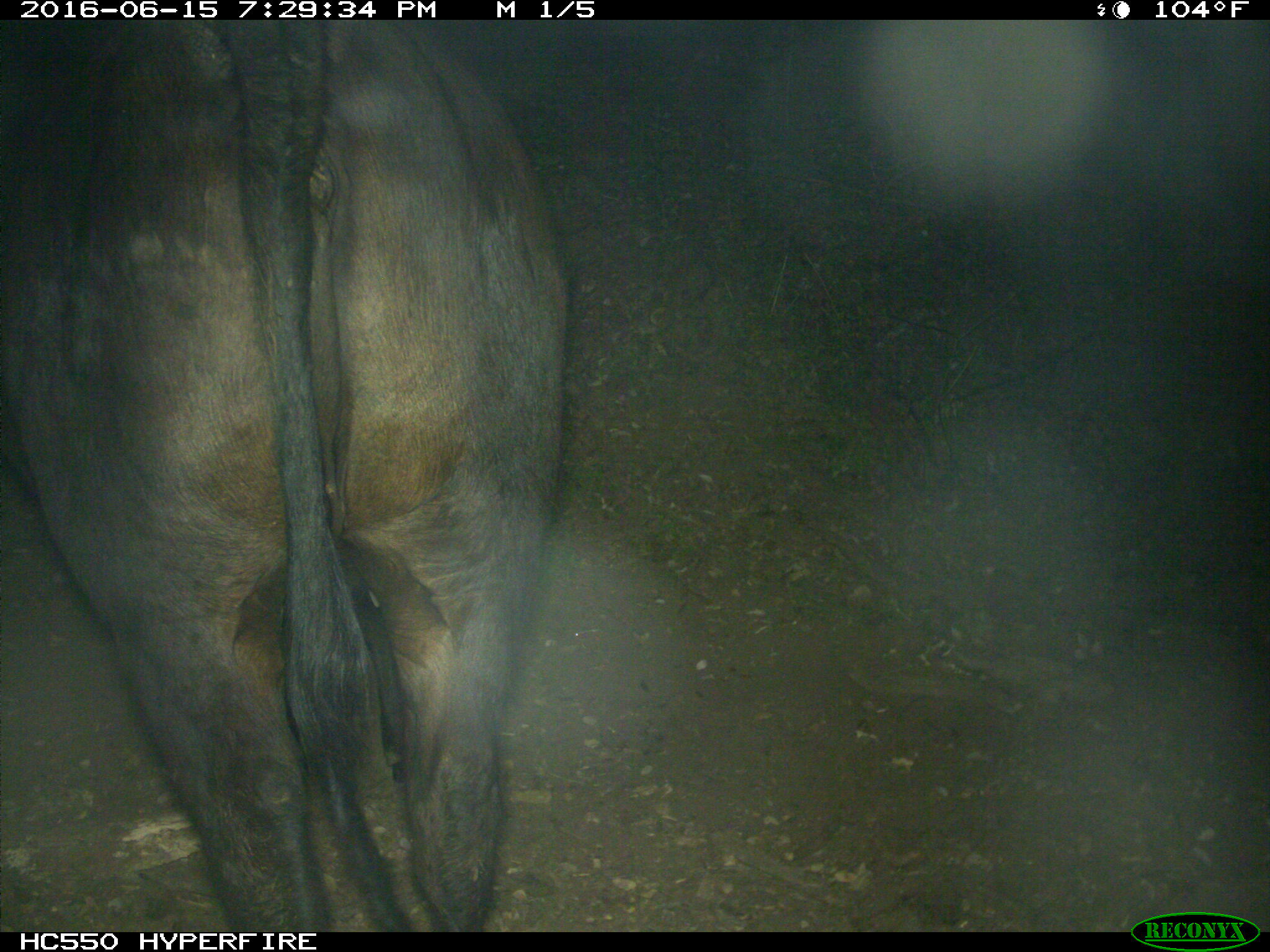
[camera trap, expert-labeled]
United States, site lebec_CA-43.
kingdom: Animalia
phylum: Chordata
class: Mammalia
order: Artiodactyla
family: Bovidae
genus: Bos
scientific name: Bos taurus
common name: domestic cow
Bos taurus (domestic cow).